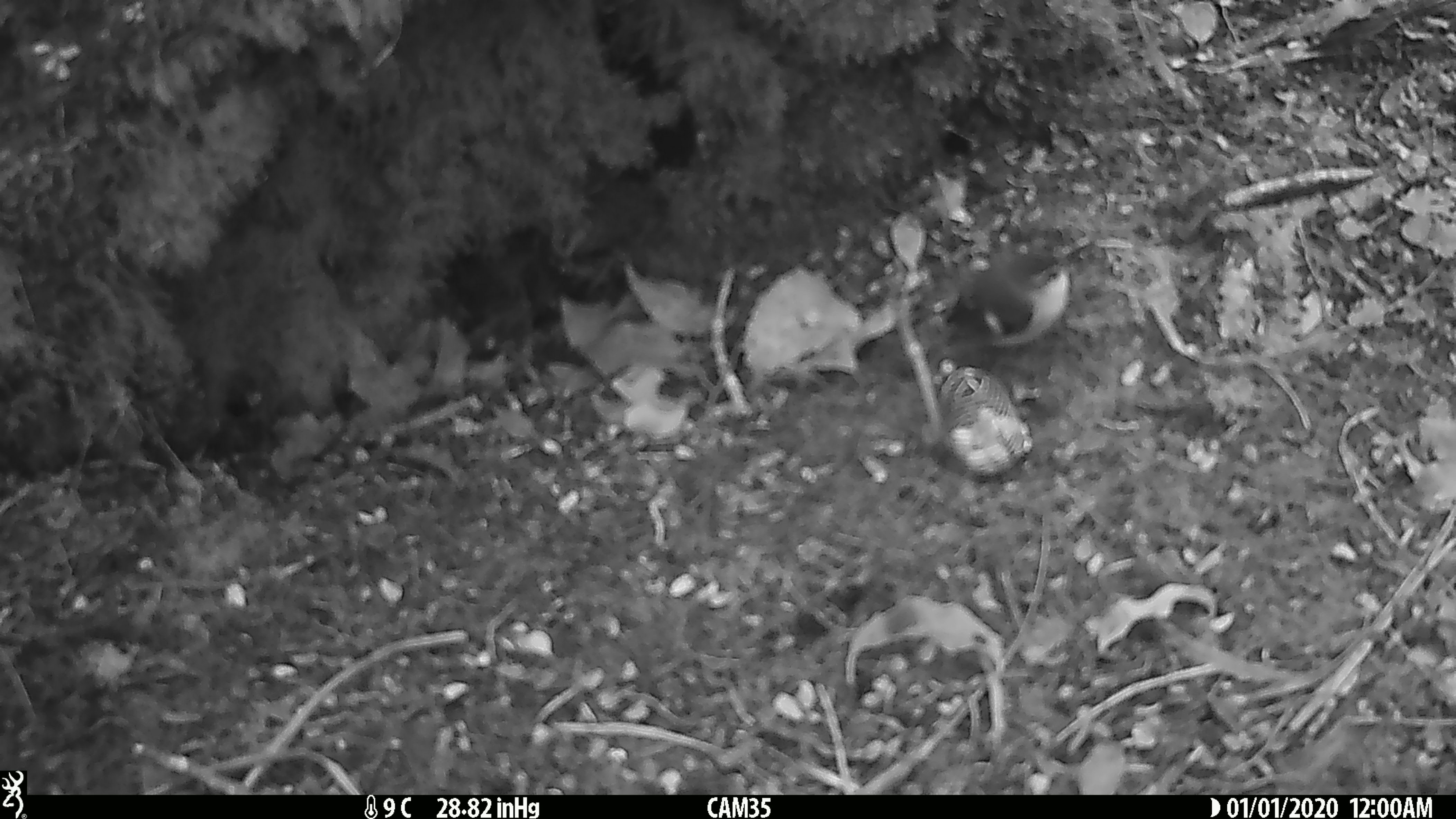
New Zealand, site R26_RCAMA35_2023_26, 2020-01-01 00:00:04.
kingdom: Animalia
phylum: Chordata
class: Aves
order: Passeriformes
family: Acanthisittidae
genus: Acanthisitta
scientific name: Acanthisitta chloris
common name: rifleman